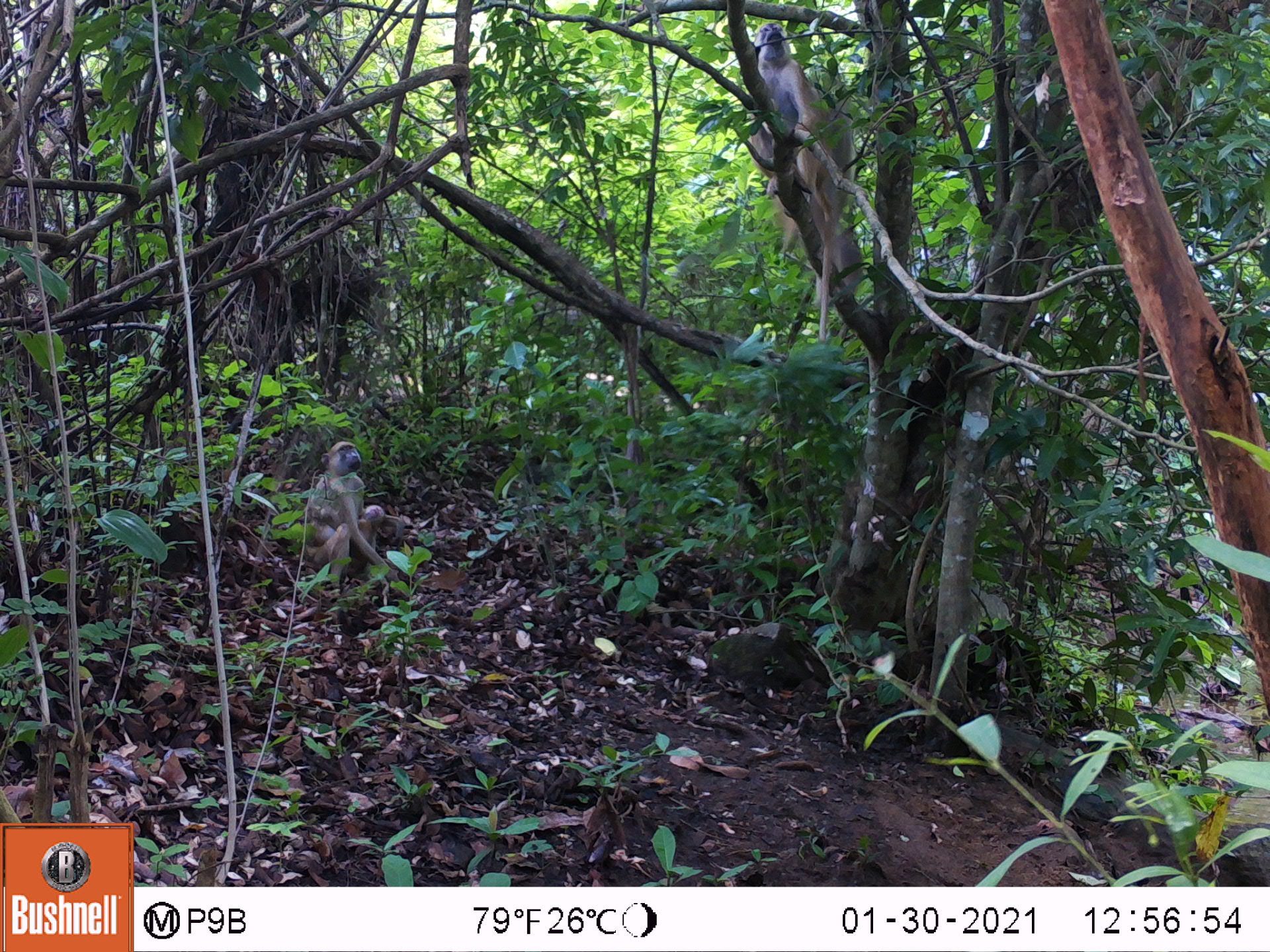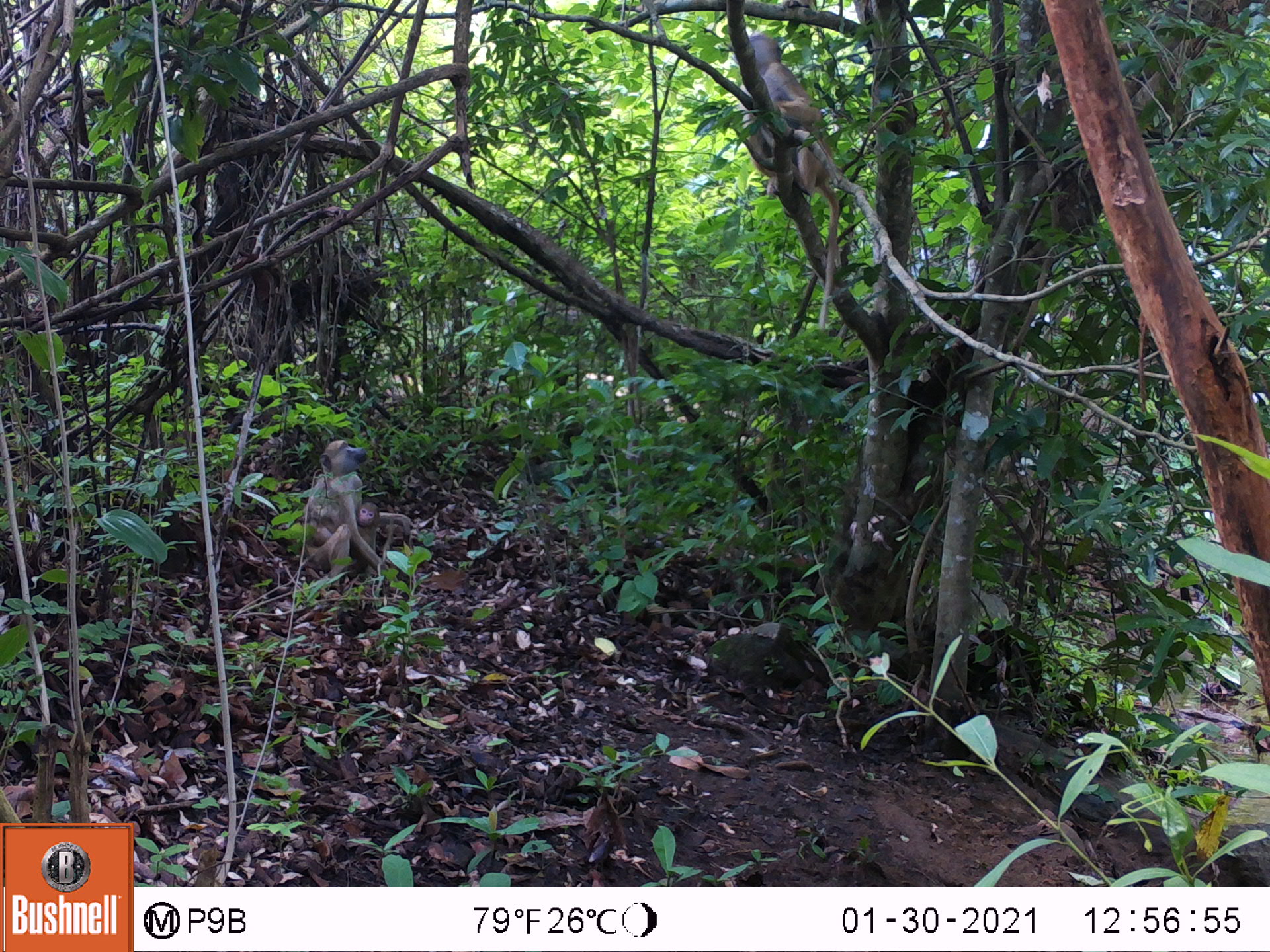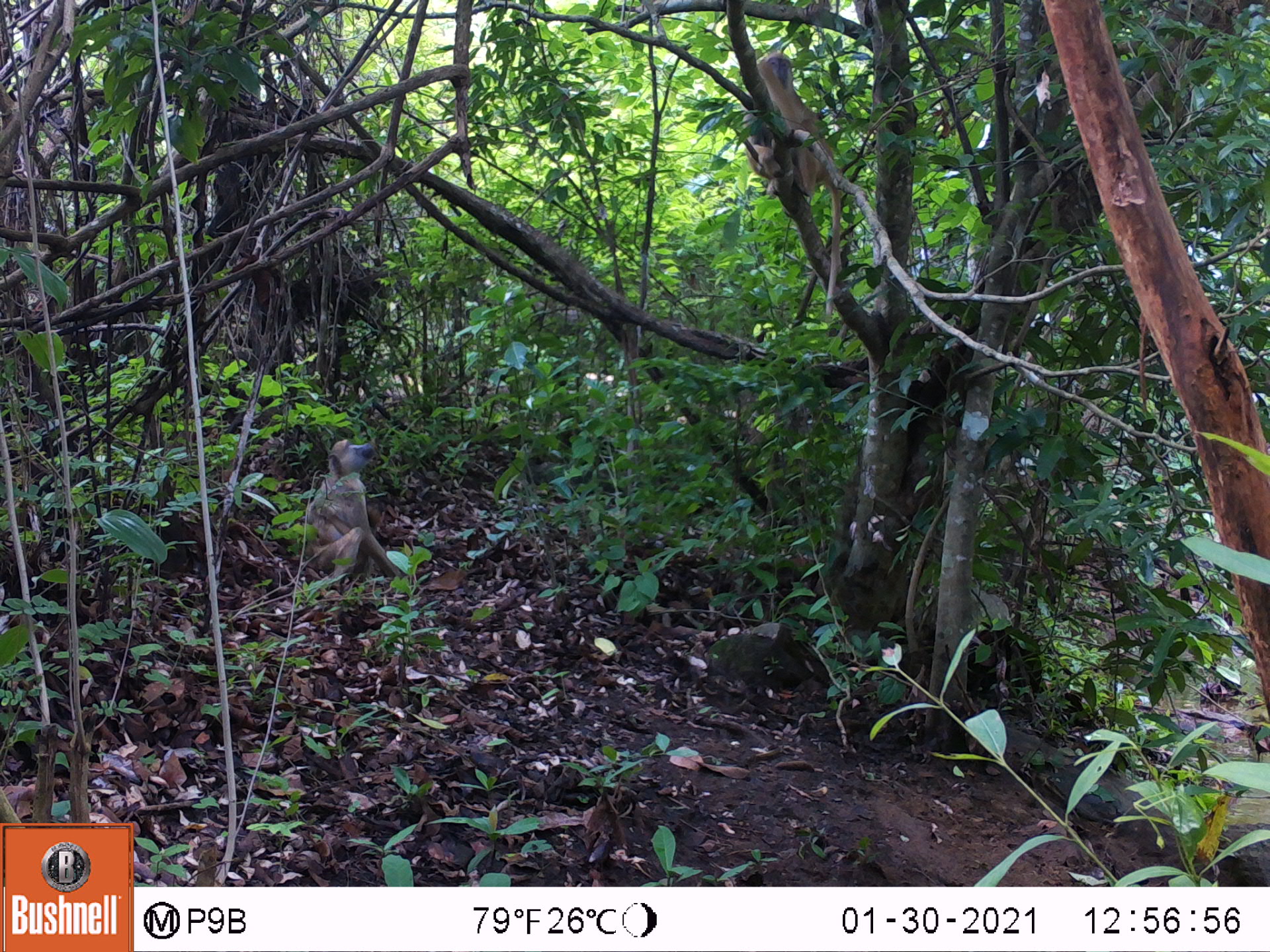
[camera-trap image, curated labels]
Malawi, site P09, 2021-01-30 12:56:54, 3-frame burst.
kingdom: Animalia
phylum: Chordata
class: Mammalia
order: Primates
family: Cercopithecidae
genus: Papio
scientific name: Papio cynocephalus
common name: yellow baboon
Yellow baboon (Papio cynocephalus), count 2.